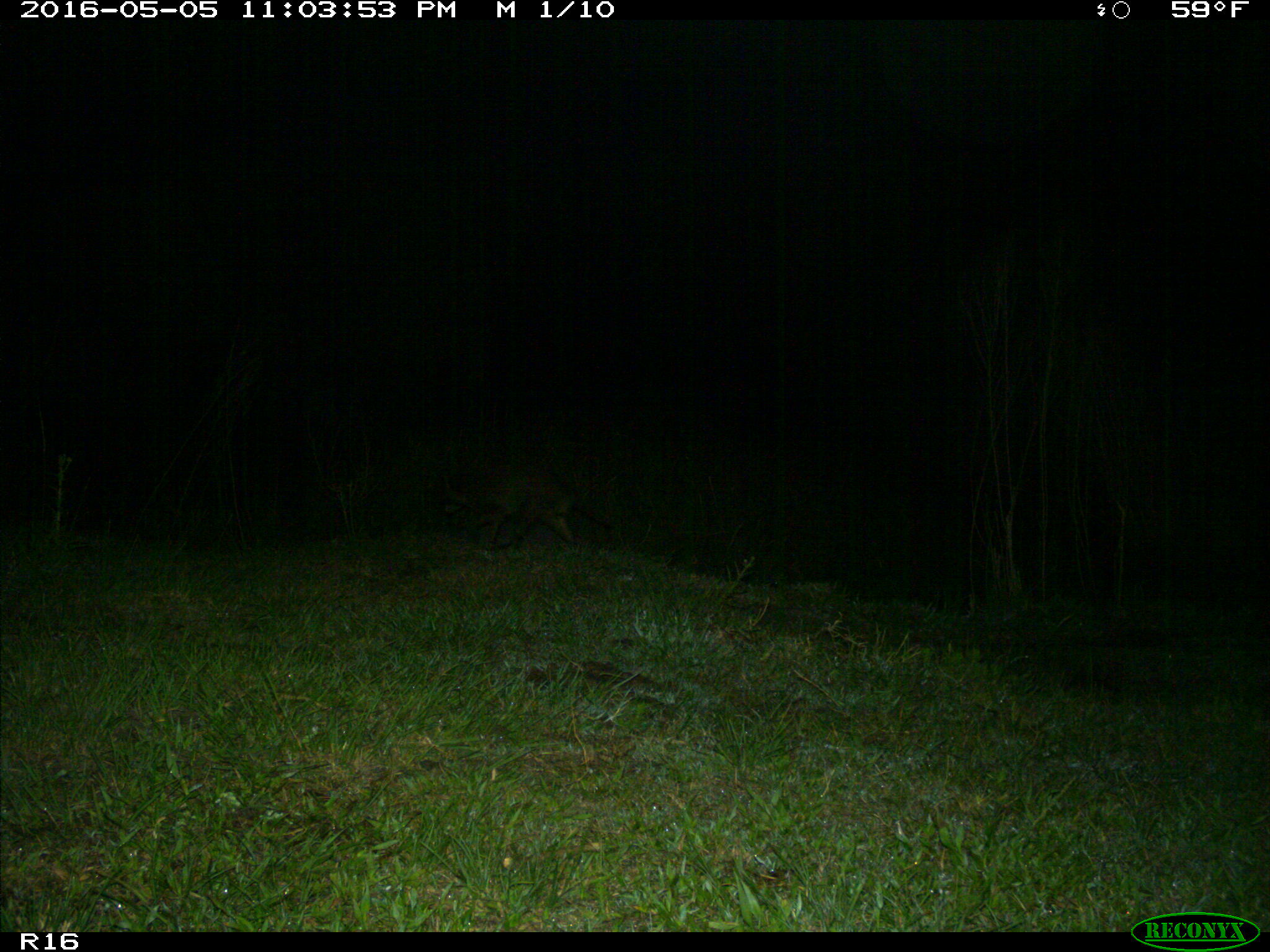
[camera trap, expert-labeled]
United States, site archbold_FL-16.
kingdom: Animalia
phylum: Chordata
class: Mammalia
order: Artiodactyla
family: Suidae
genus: Sus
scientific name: Sus scrofa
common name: wild boar